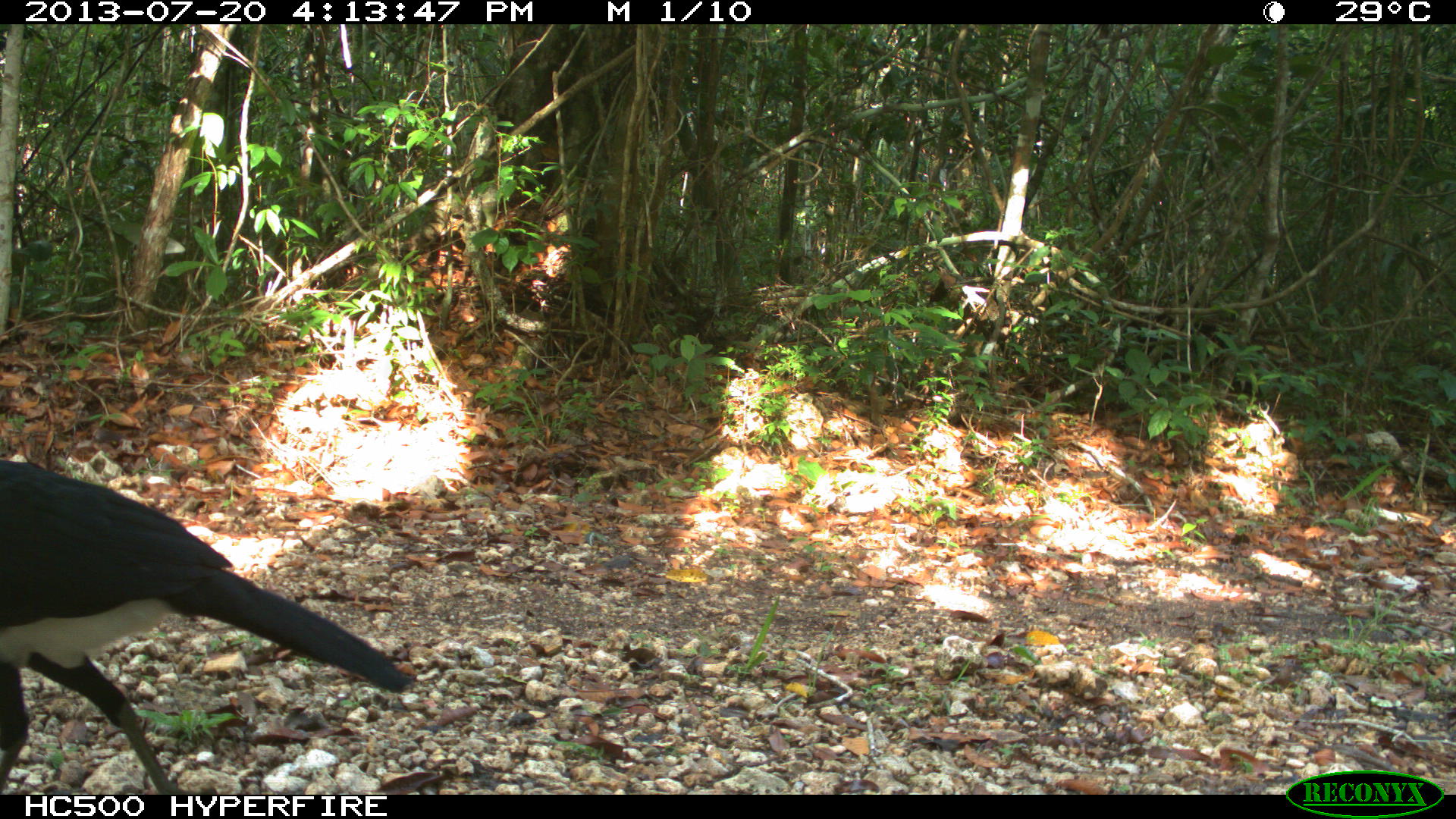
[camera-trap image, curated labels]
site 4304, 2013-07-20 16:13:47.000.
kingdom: Animalia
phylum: Chordata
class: Aves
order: Galliformes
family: Cracidae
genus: Crax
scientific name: Crax rubra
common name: great curassow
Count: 3.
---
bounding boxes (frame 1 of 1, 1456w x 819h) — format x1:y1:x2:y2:
crax rubra: 0:455:414:795